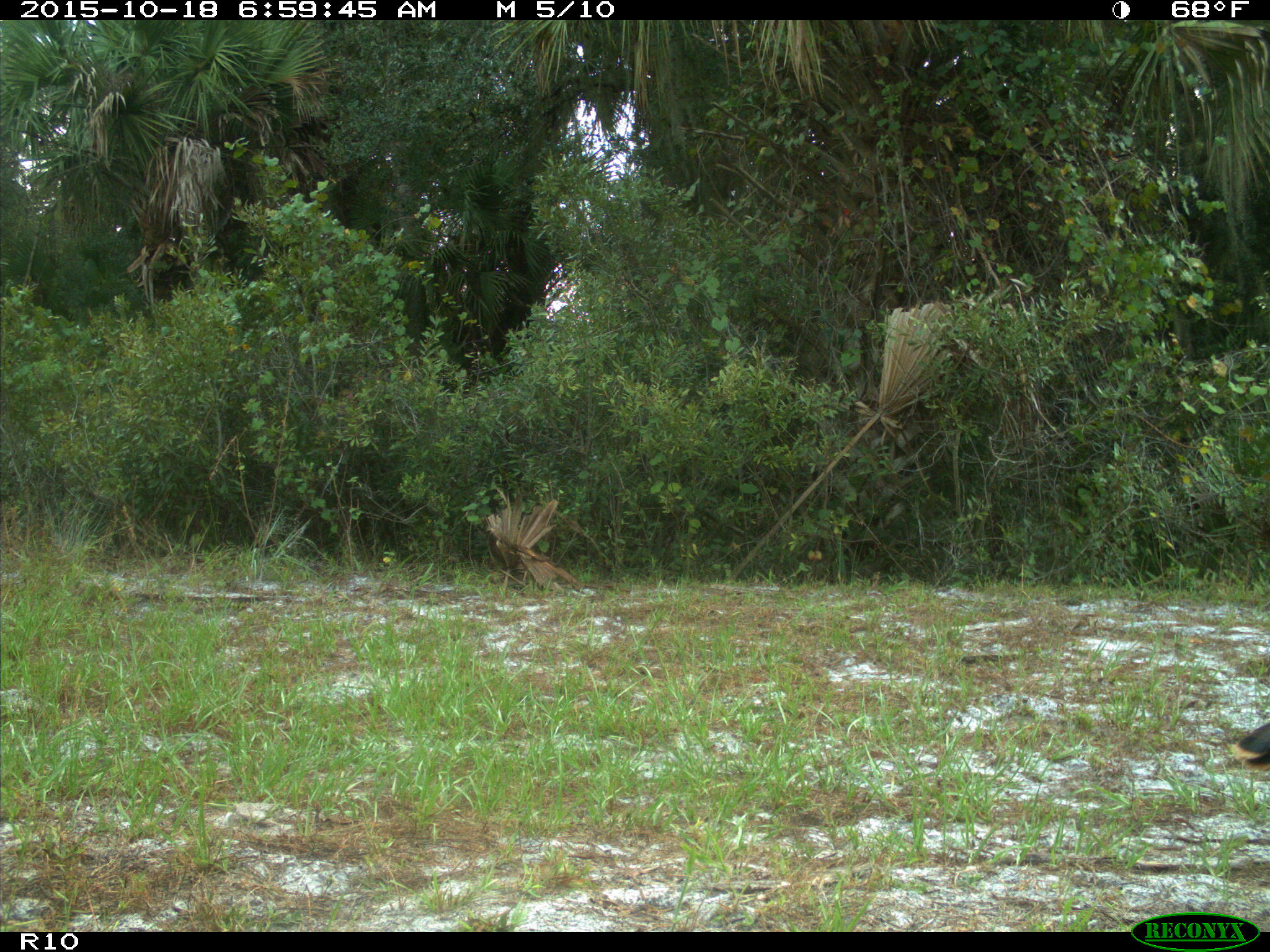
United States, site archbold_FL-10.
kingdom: Animalia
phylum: Chordata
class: Aves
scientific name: Aves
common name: birds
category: unidentified bird